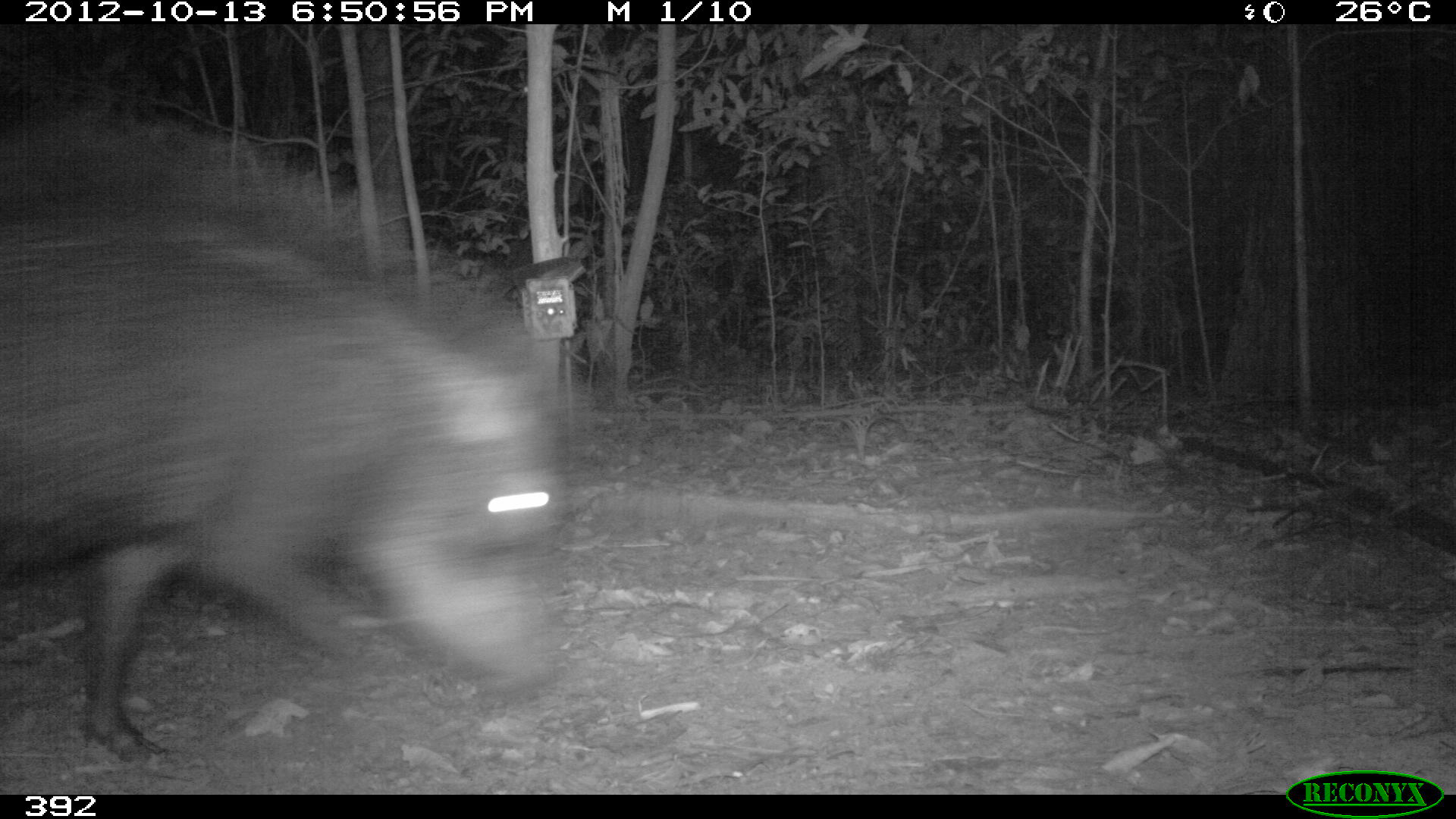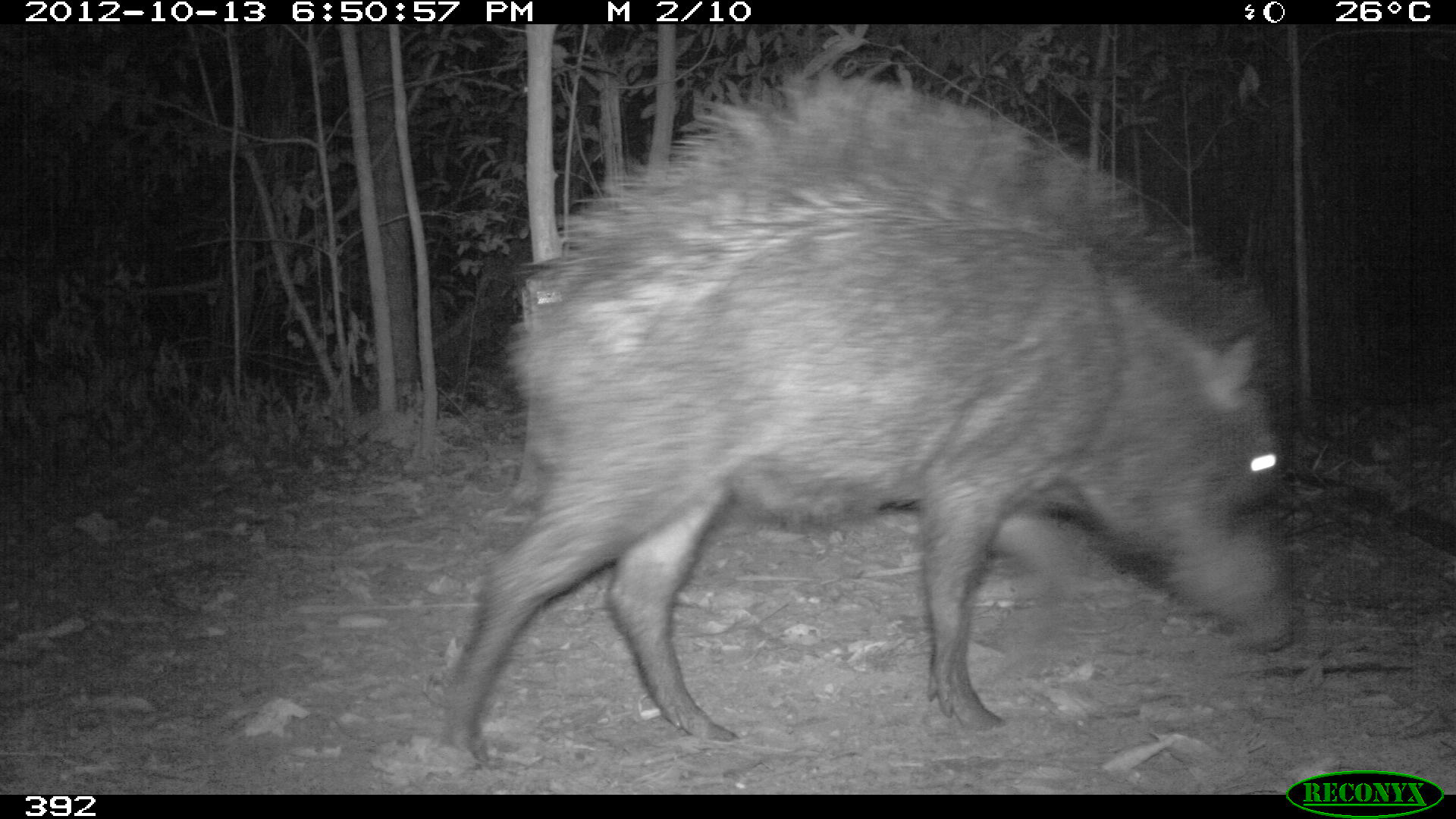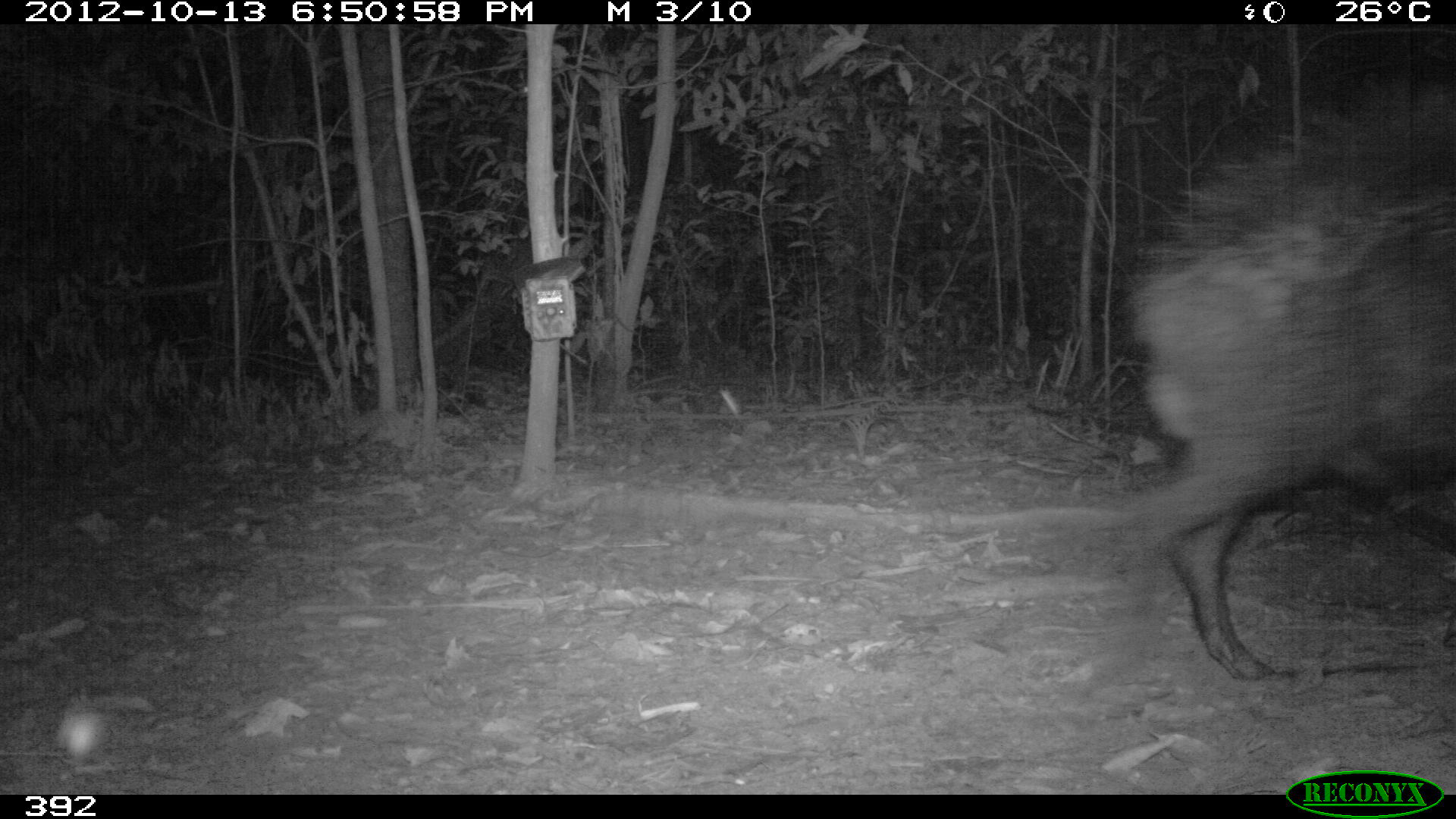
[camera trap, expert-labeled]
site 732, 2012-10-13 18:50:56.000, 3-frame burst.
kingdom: Animalia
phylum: Chordata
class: Mammalia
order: Artiodactyla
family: Tayassuidae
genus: Tayassu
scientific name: Tayassu pecari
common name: white-lipped peccary